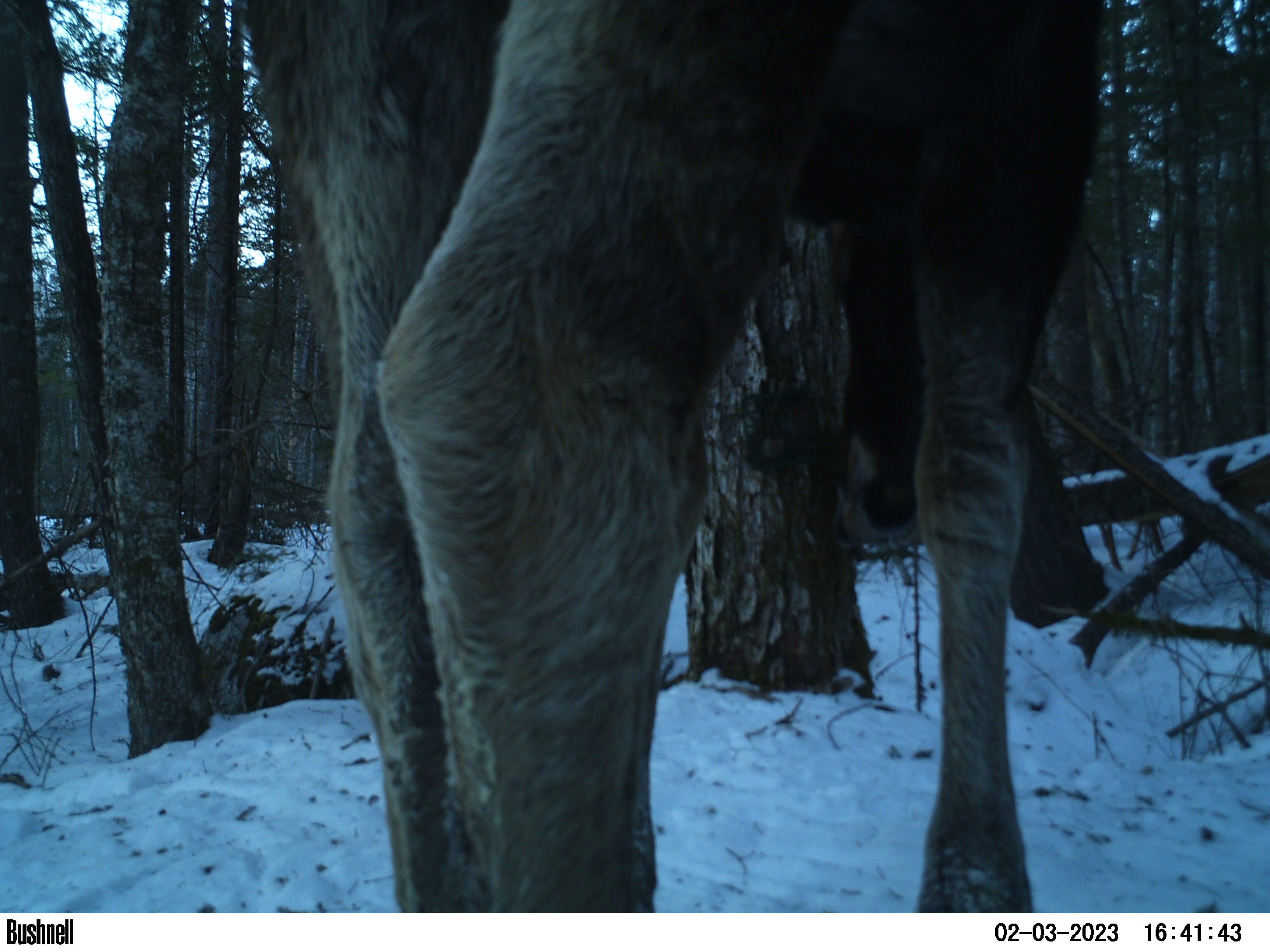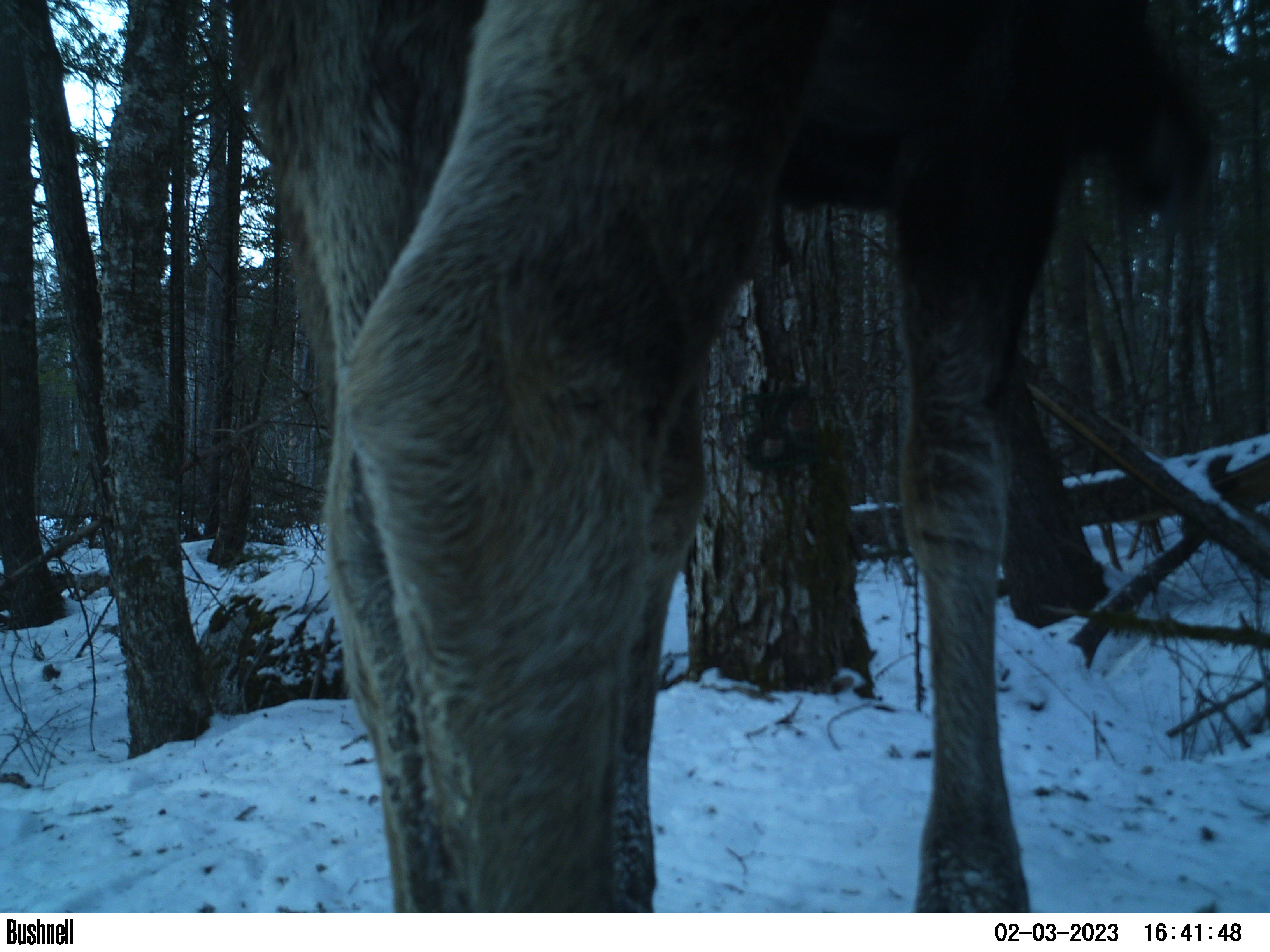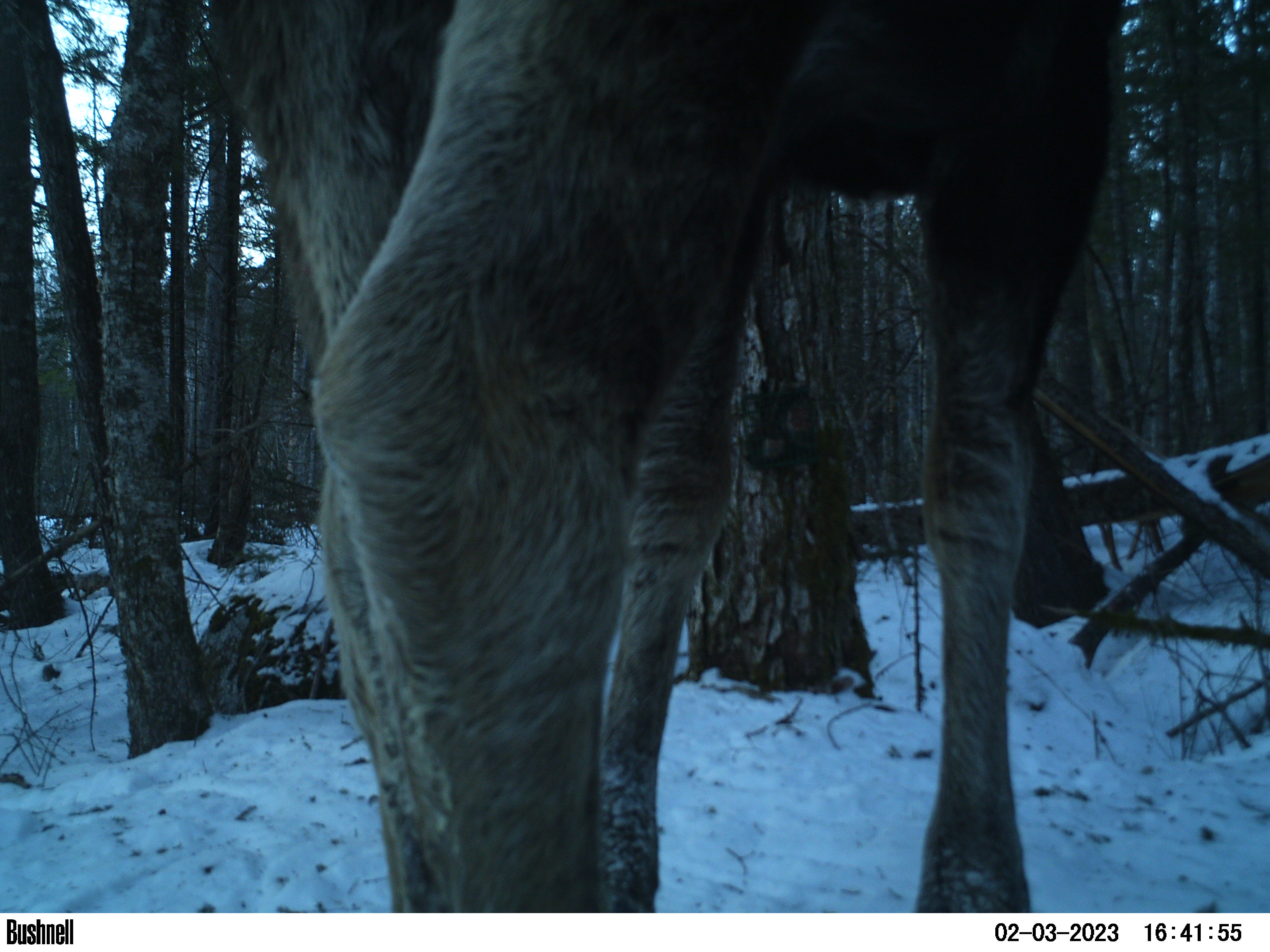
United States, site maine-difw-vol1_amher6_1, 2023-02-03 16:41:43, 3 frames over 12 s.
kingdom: Animalia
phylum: Chordata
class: Mammalia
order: Artiodactyla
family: Cervidae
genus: Alces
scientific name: Alces alces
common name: moose